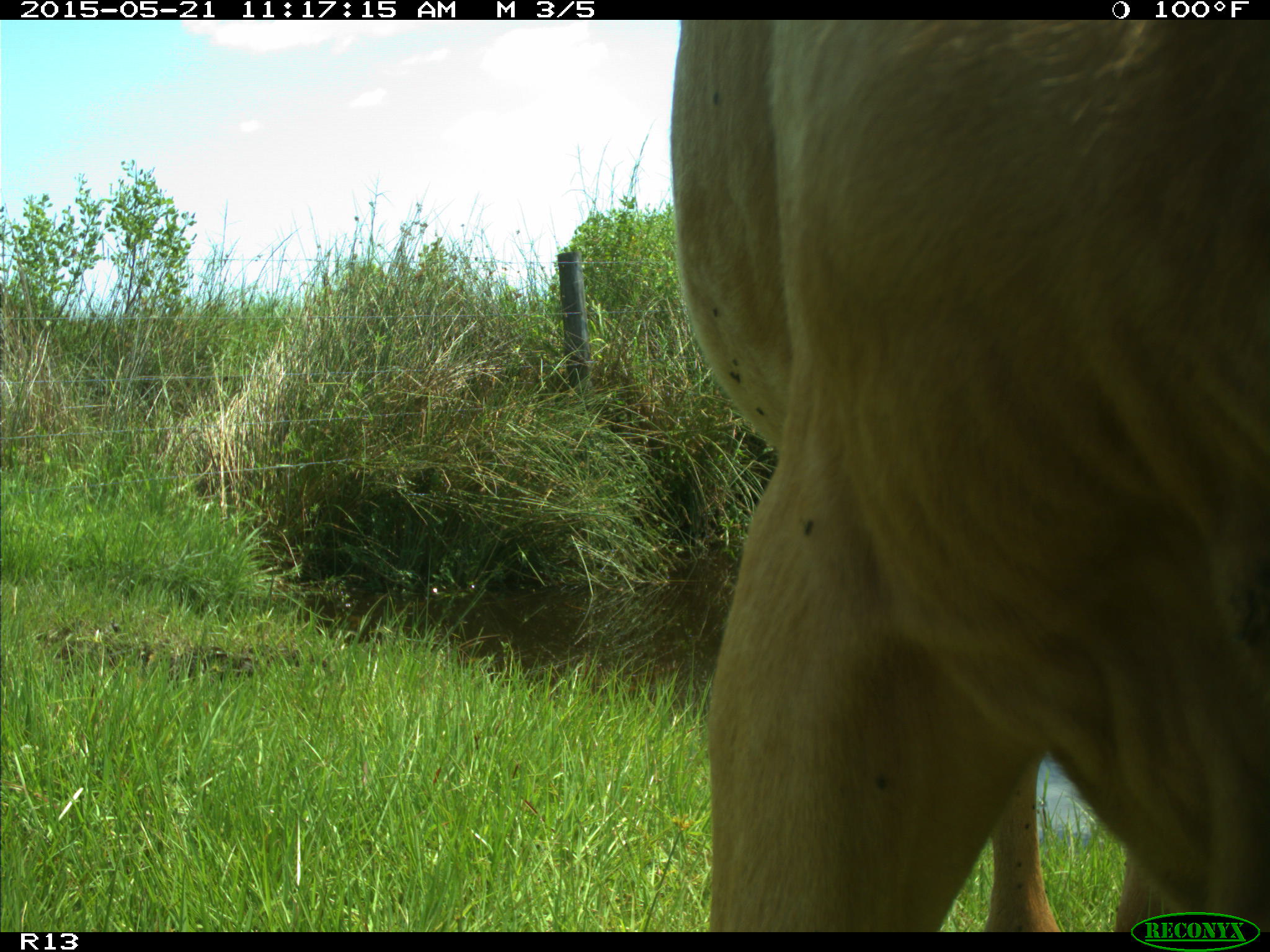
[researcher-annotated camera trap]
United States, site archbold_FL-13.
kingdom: Animalia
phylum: Chordata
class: Mammalia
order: Artiodactyla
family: Bovidae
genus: Bos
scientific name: Bos taurus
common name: domestic cow